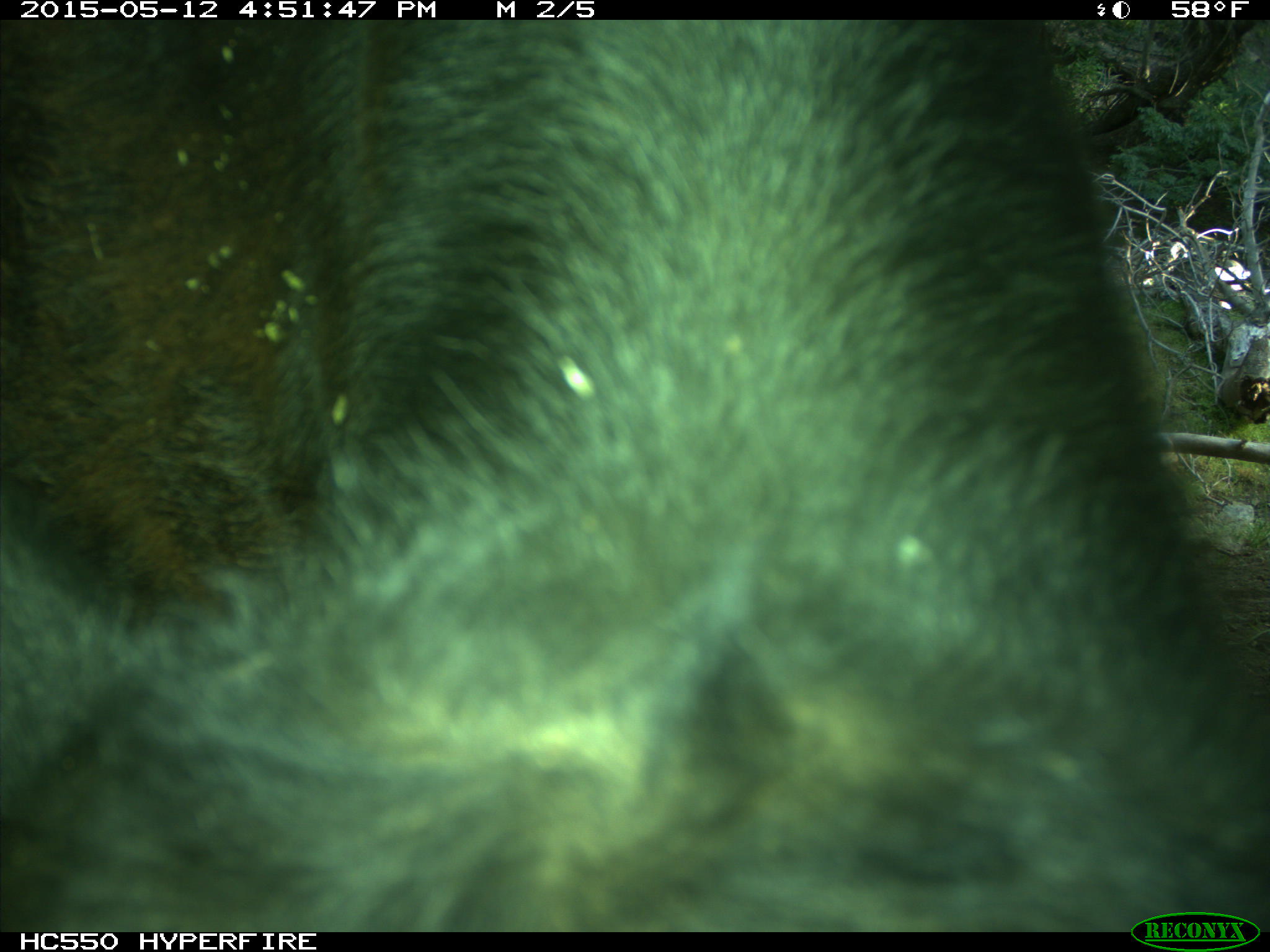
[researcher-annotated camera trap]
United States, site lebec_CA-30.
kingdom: Animalia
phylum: Chordata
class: Mammalia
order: Artiodactyla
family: Bovidae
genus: Bos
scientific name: Bos taurus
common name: domestic cow